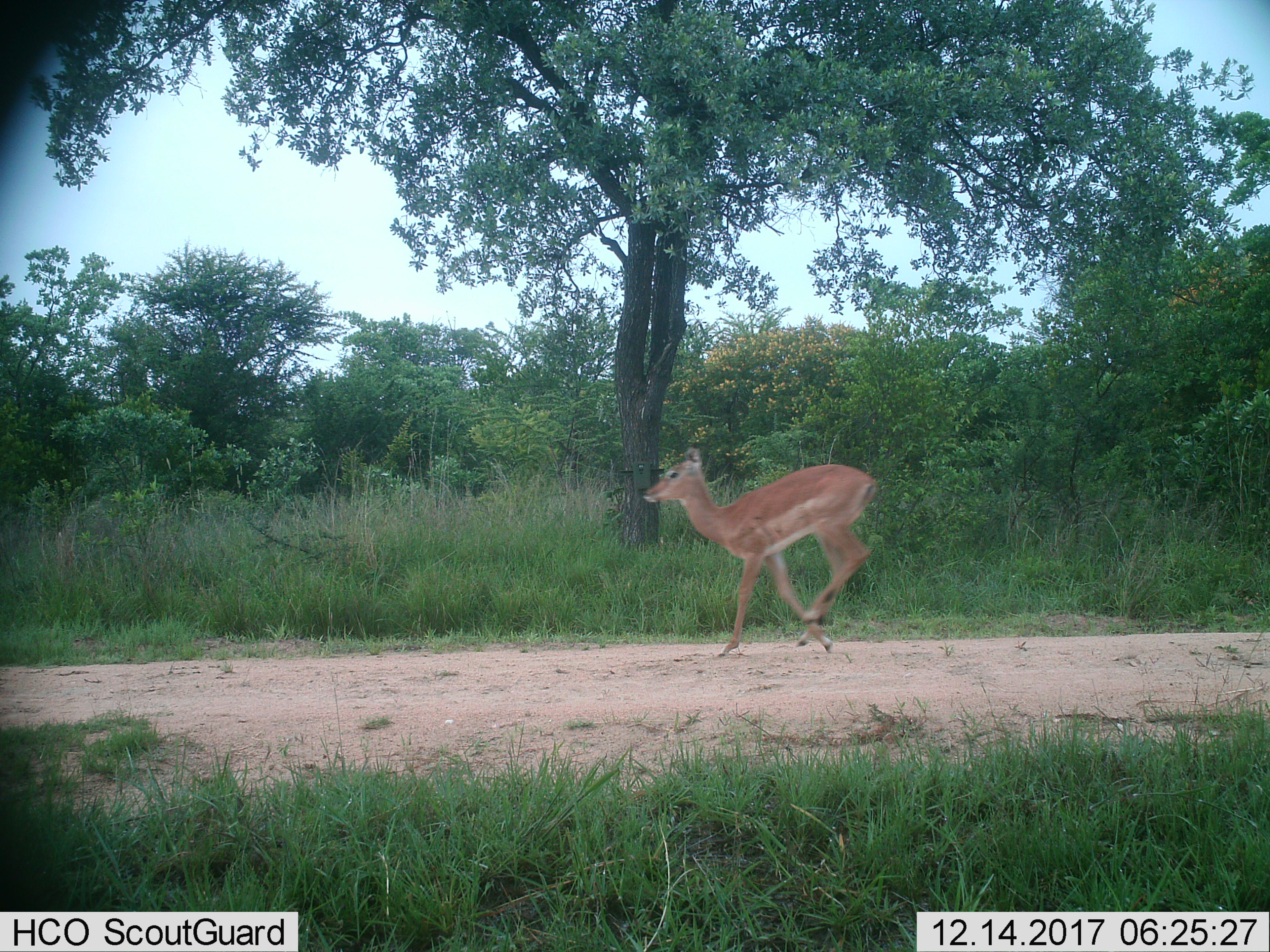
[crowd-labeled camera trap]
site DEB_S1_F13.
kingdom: Animalia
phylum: Chordata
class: Mammalia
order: Artiodactyla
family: Bovidae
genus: Aepyceros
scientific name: Aepyceros melampus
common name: impala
Impala (Aepyceros melampus), count 1. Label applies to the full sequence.